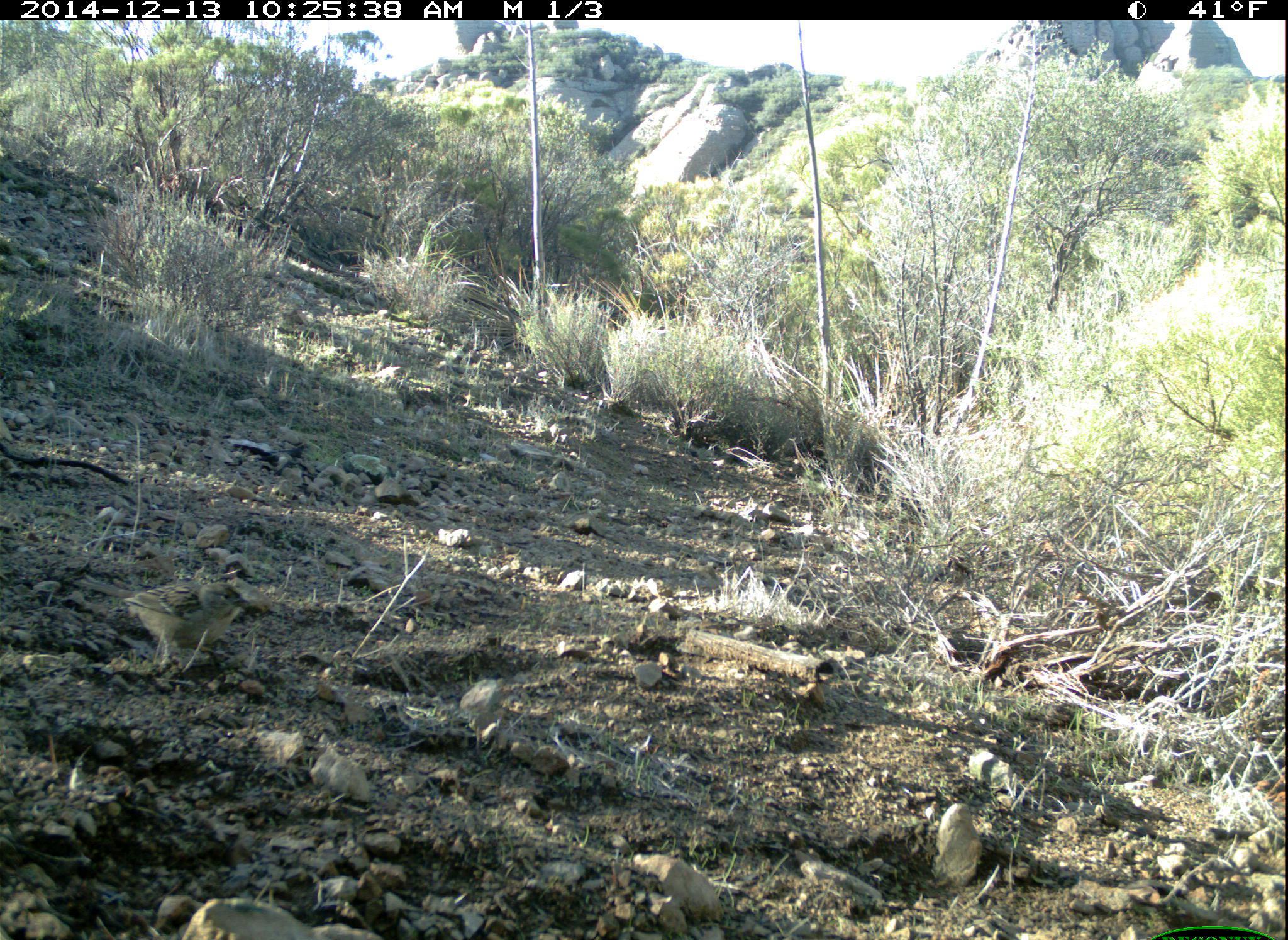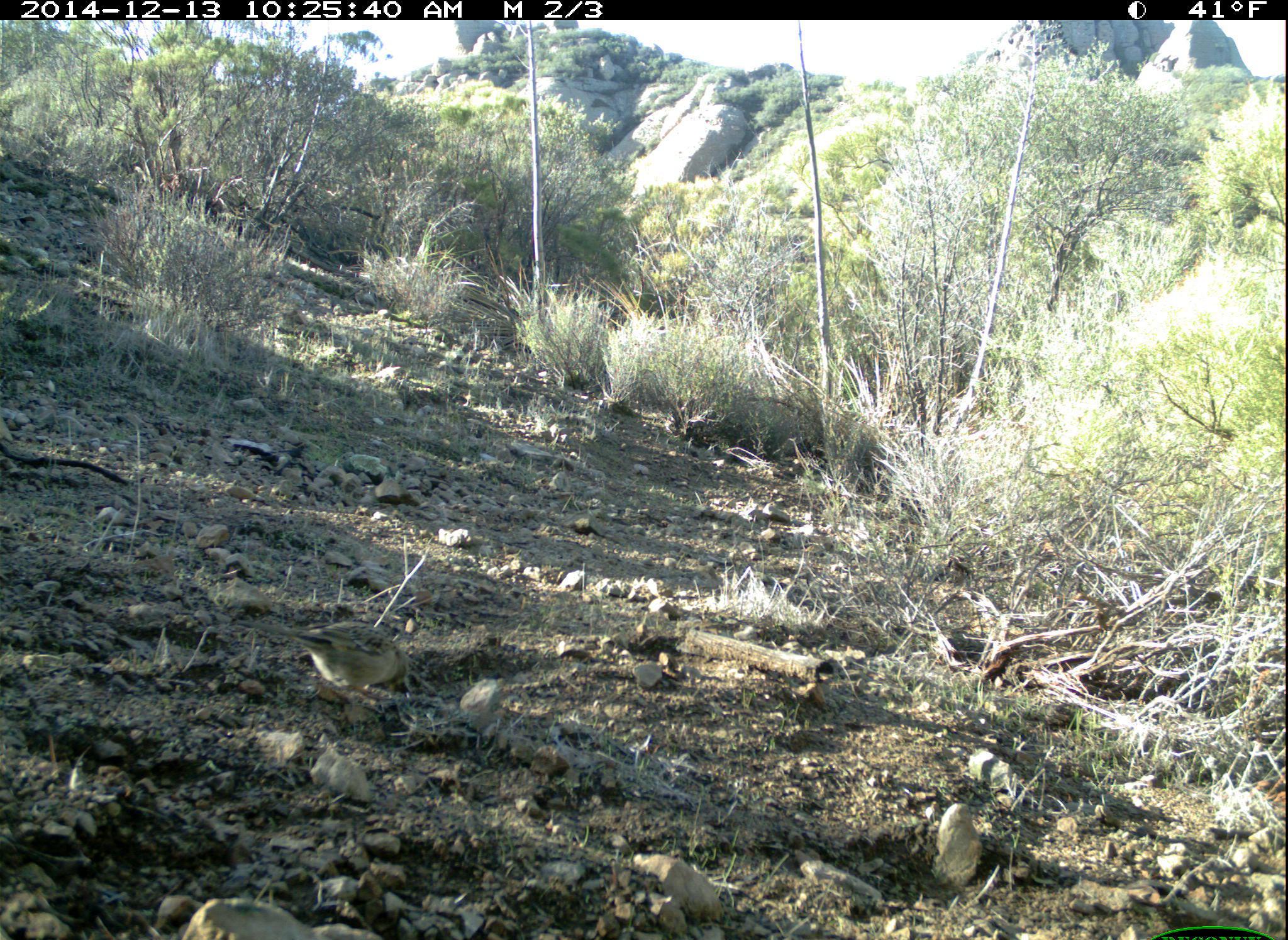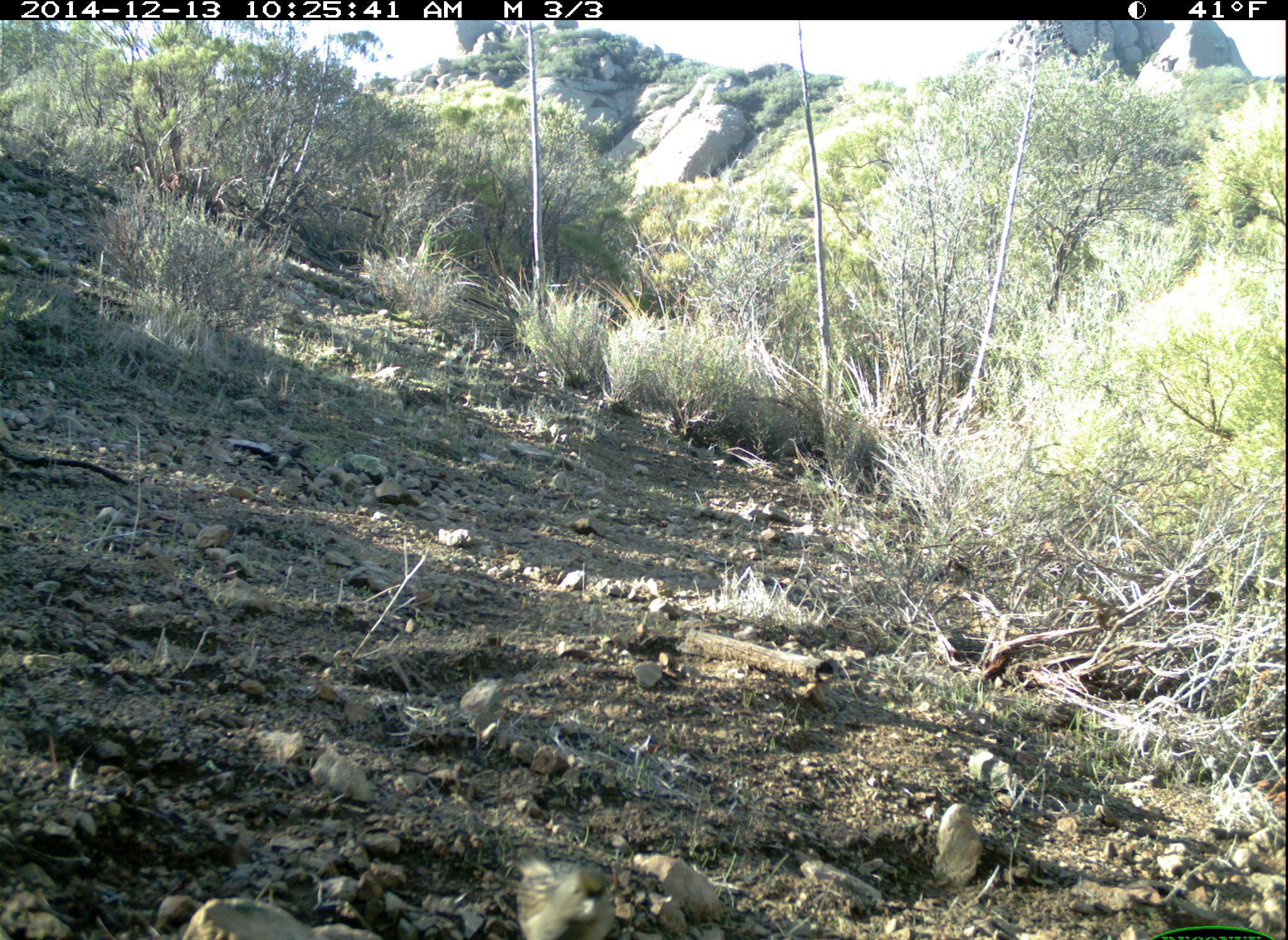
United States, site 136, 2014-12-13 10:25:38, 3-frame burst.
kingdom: Animalia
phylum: Chordata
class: Aves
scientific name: Aves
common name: bird